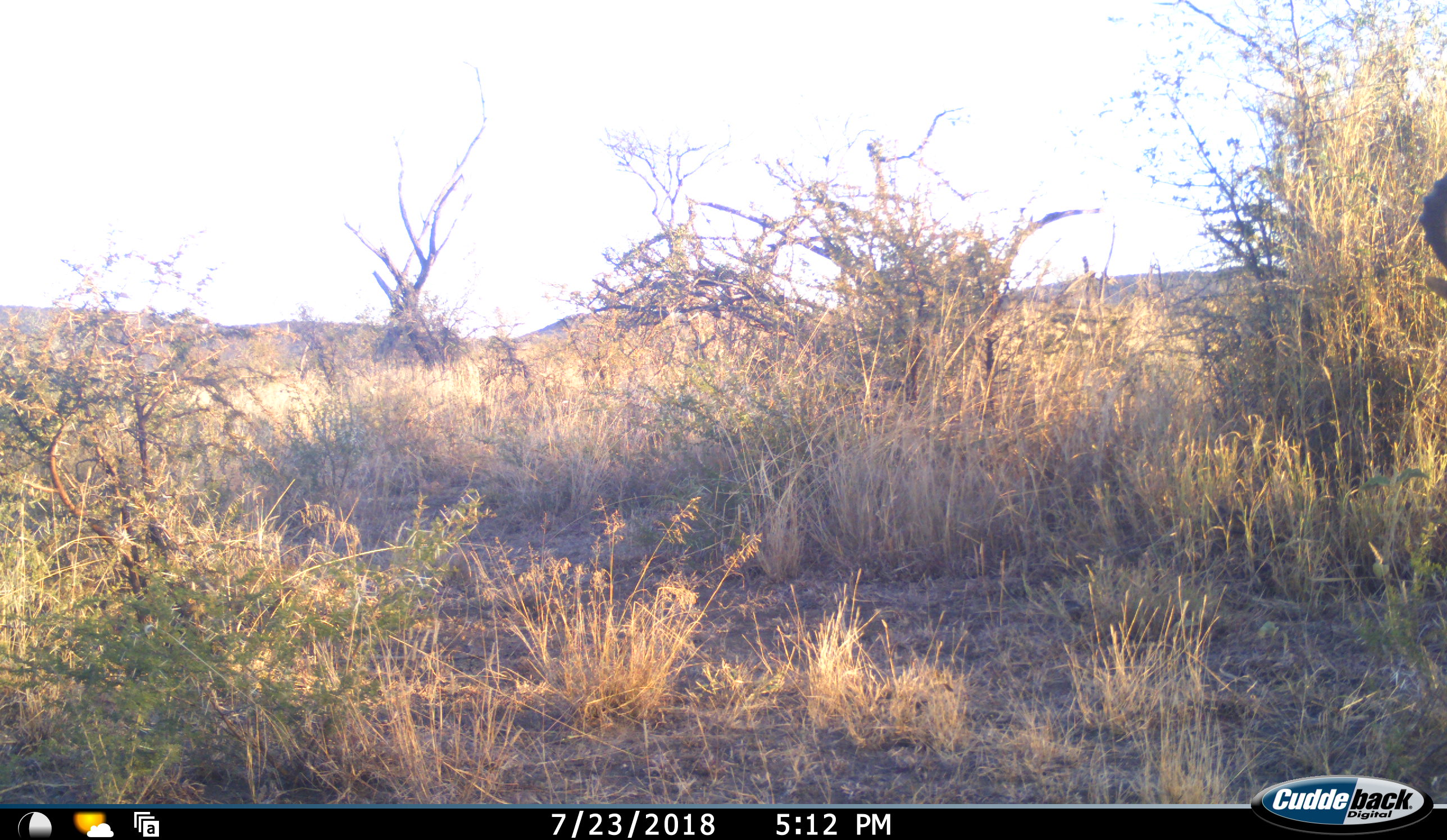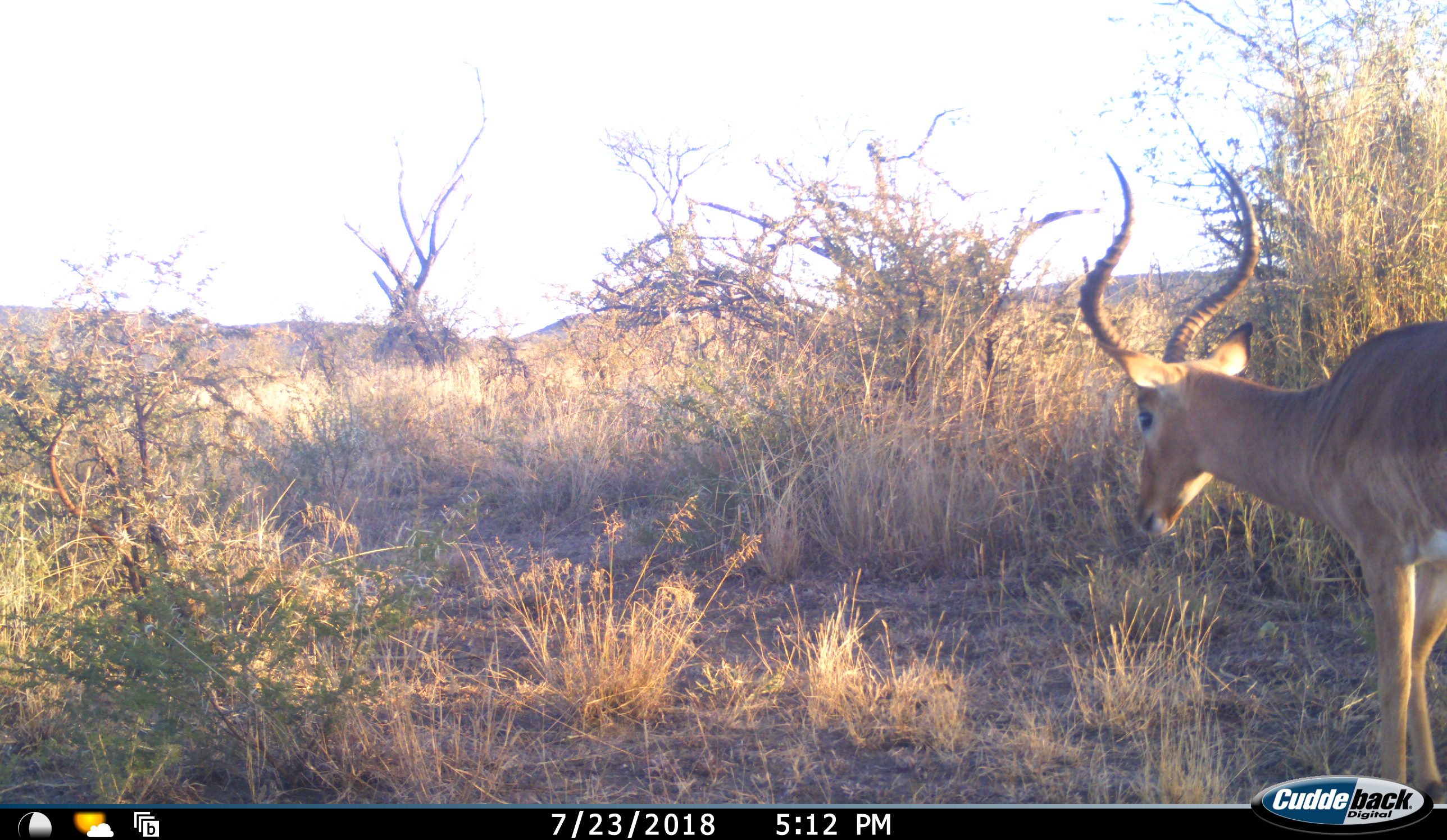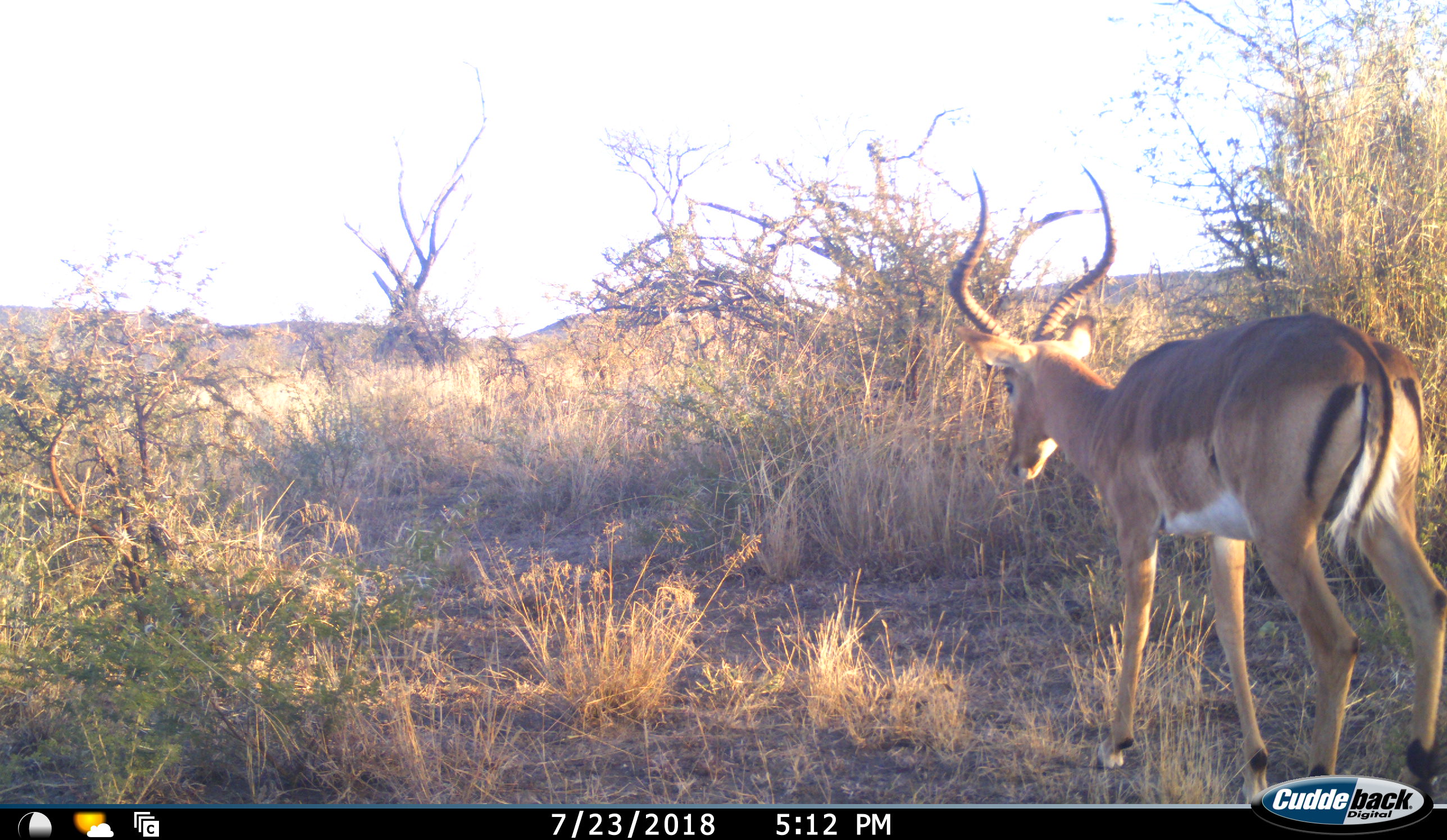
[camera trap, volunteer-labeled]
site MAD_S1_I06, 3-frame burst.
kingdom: Animalia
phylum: Chordata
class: Mammalia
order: Artiodactyla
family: Bovidae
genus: Aepyceros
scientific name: Aepyceros melampus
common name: impala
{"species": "impala (Aepyceros melampus)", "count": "1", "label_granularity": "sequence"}